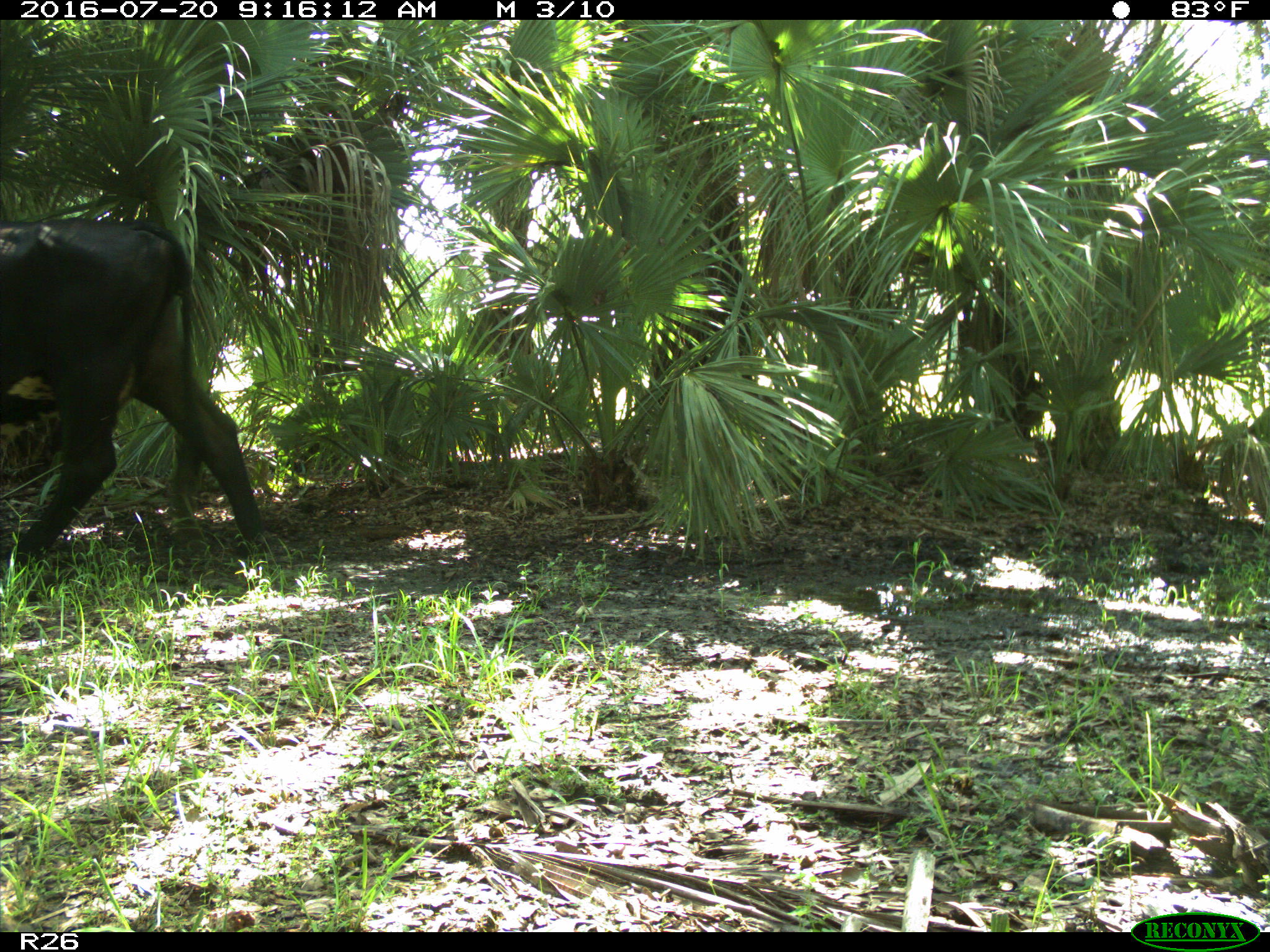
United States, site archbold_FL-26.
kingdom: Animalia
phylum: Chordata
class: Mammalia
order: Artiodactyla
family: Bovidae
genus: Bos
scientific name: Bos taurus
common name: domestic cow